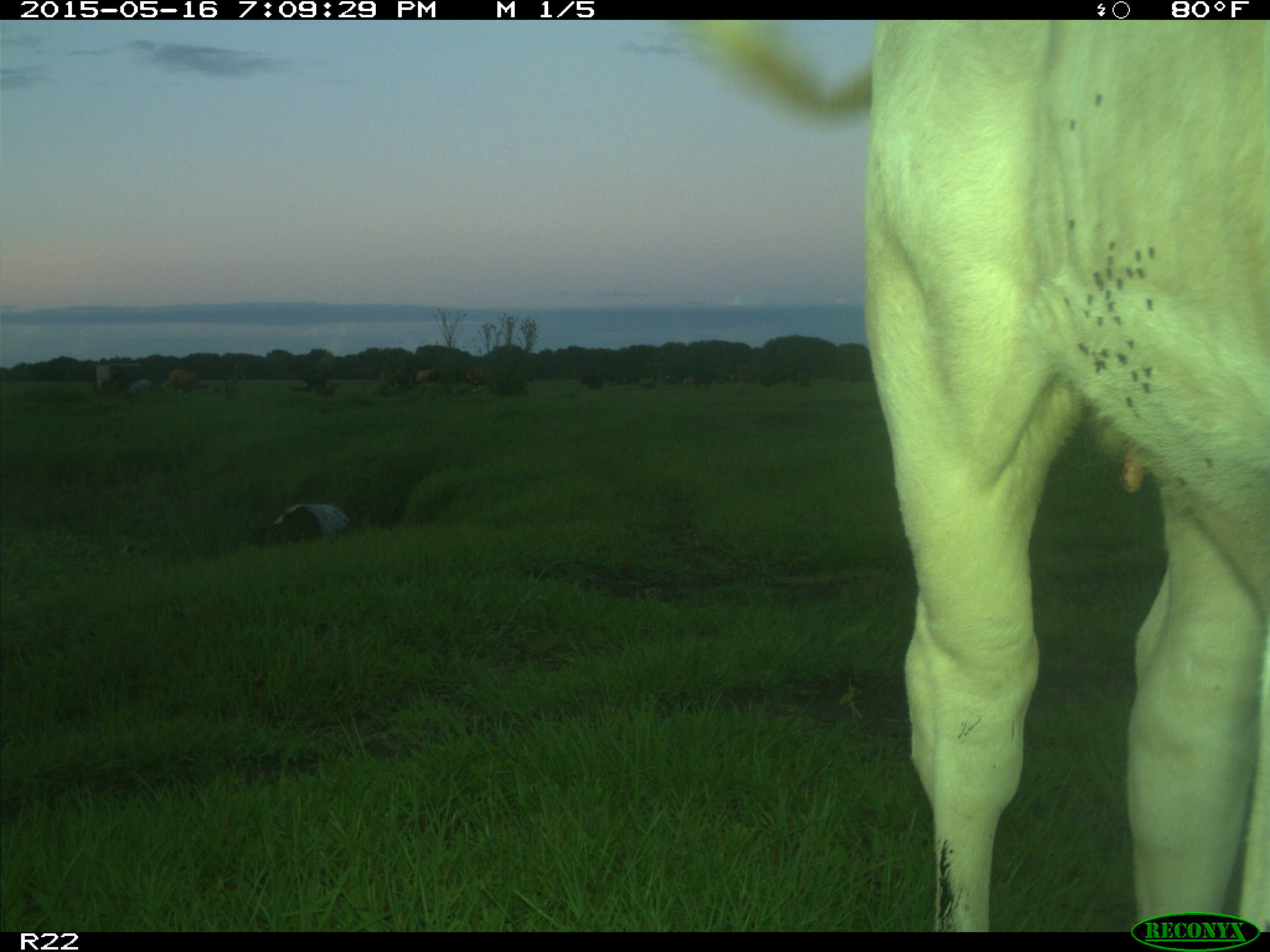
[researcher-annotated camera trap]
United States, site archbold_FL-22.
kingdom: Animalia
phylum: Chordata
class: Mammalia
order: Artiodactyla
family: Bovidae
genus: Bos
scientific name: Bos taurus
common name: domestic cow